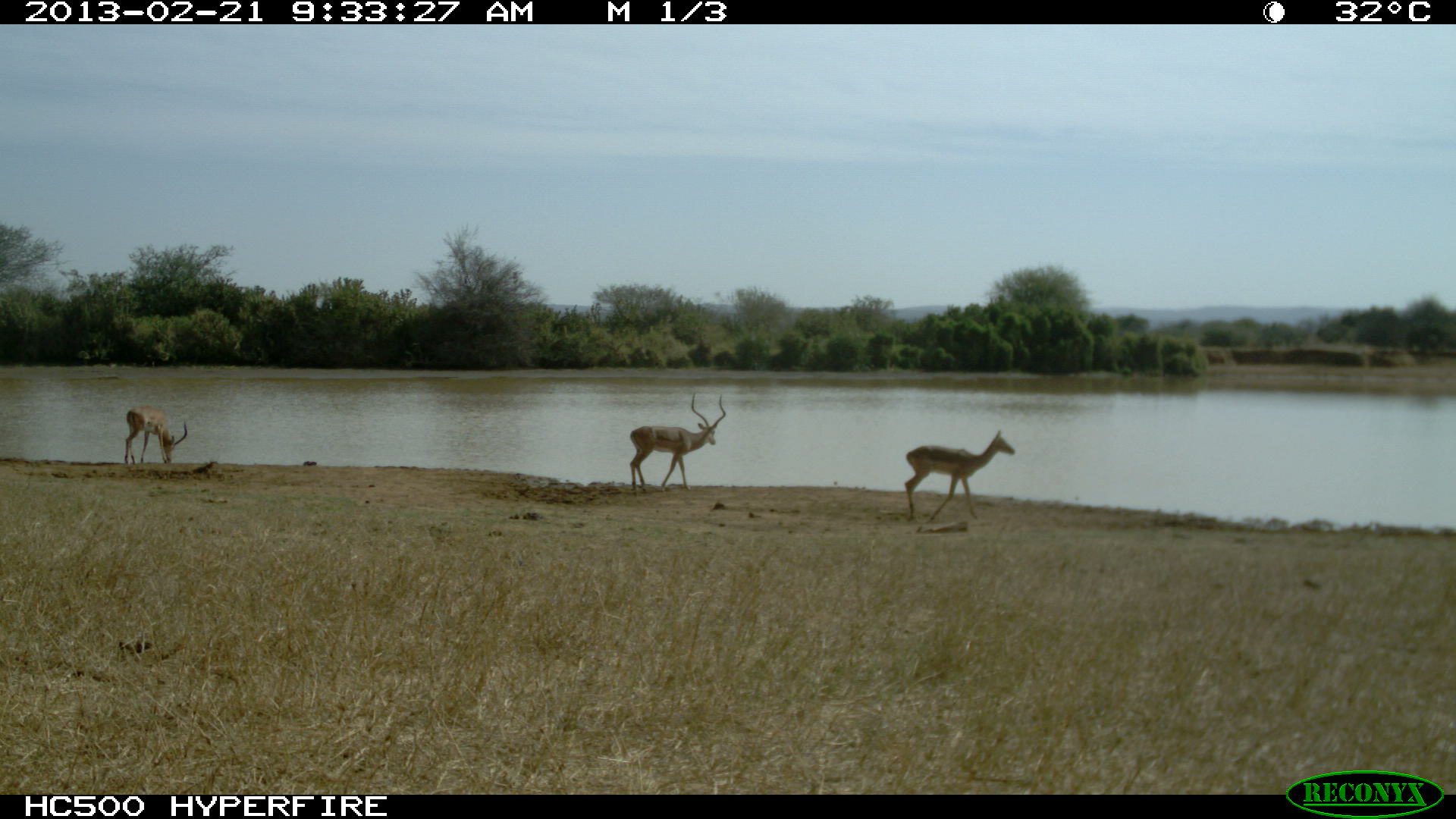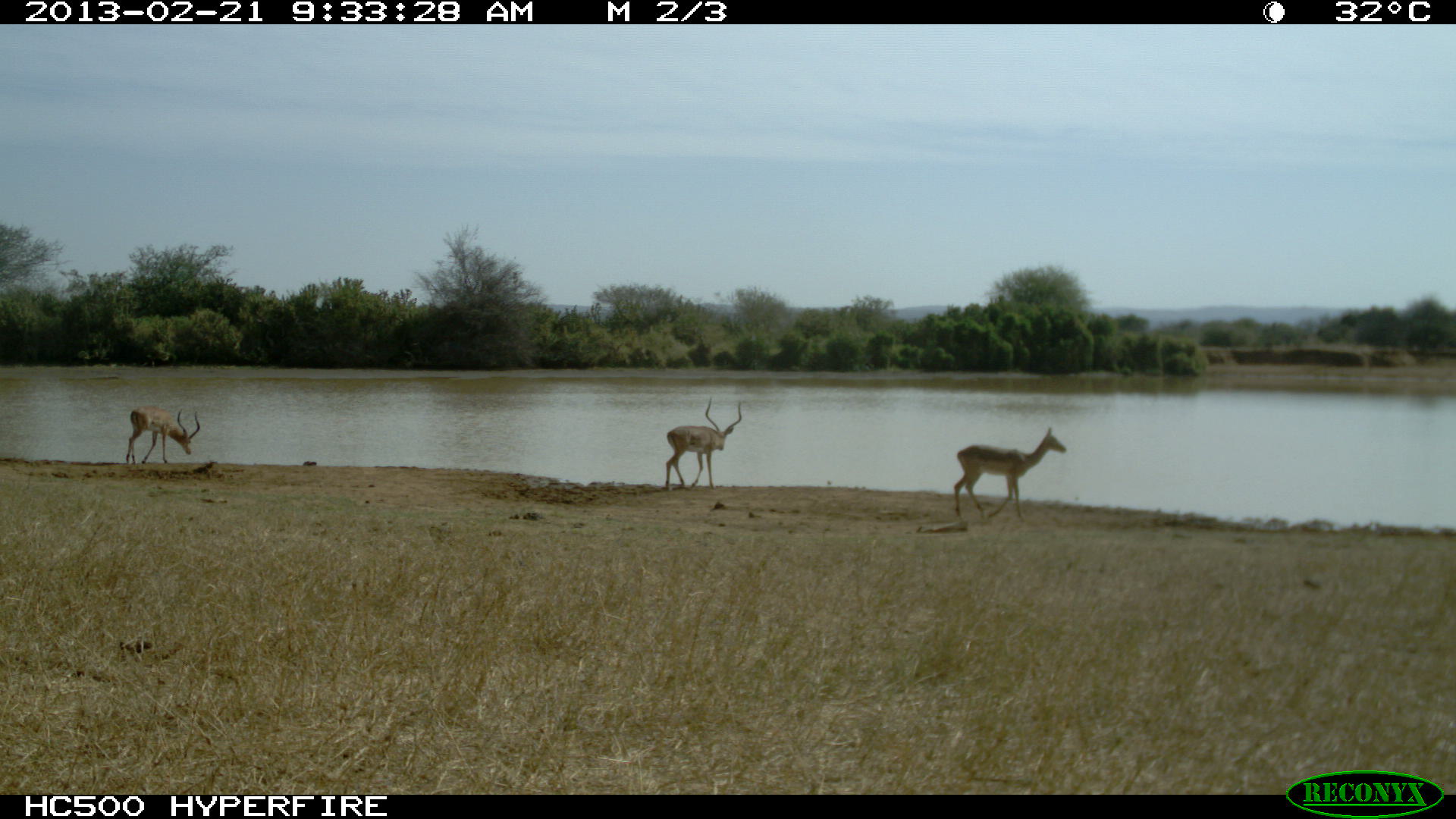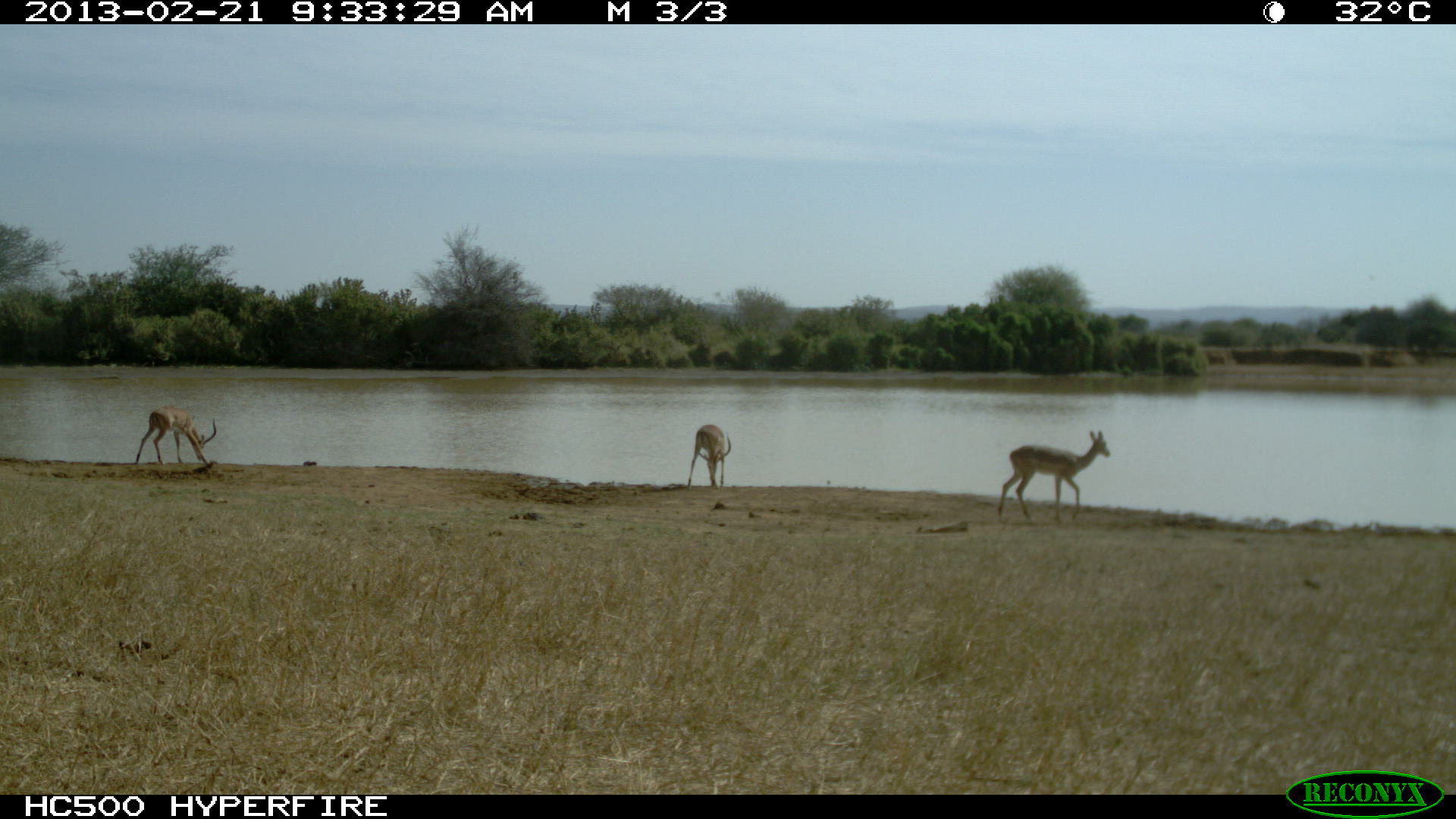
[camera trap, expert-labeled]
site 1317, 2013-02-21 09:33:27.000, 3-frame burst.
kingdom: Animalia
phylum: Chordata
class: Mammalia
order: Artiodactyla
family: Bovidae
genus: Aepyceros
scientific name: Aepyceros melampus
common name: impala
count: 3